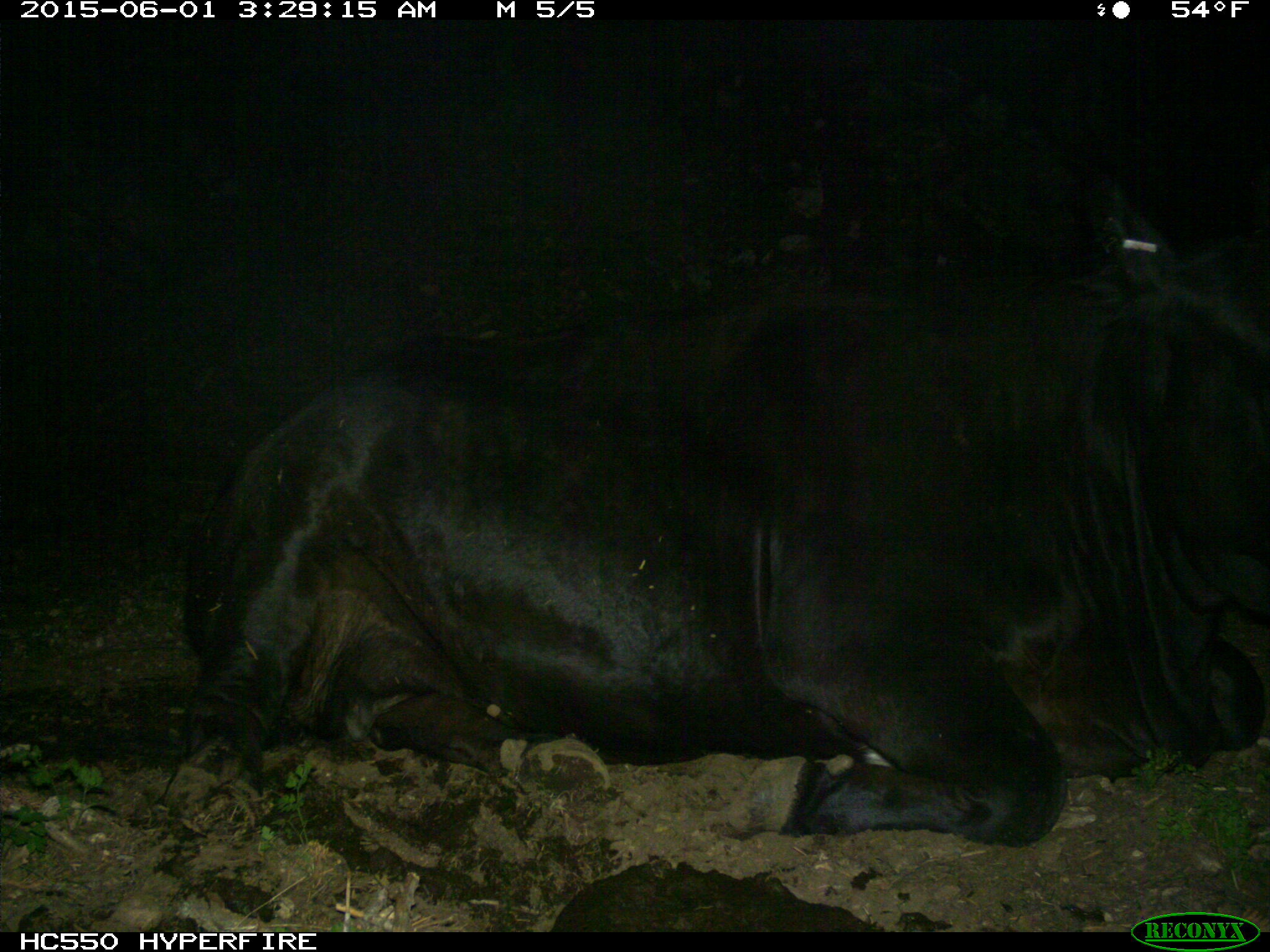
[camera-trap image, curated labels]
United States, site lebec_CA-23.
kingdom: Animalia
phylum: Chordata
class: Mammalia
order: Artiodactyla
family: Bovidae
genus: Bos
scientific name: Bos taurus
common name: domestic cow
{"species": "Bos taurus (domestic cow)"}